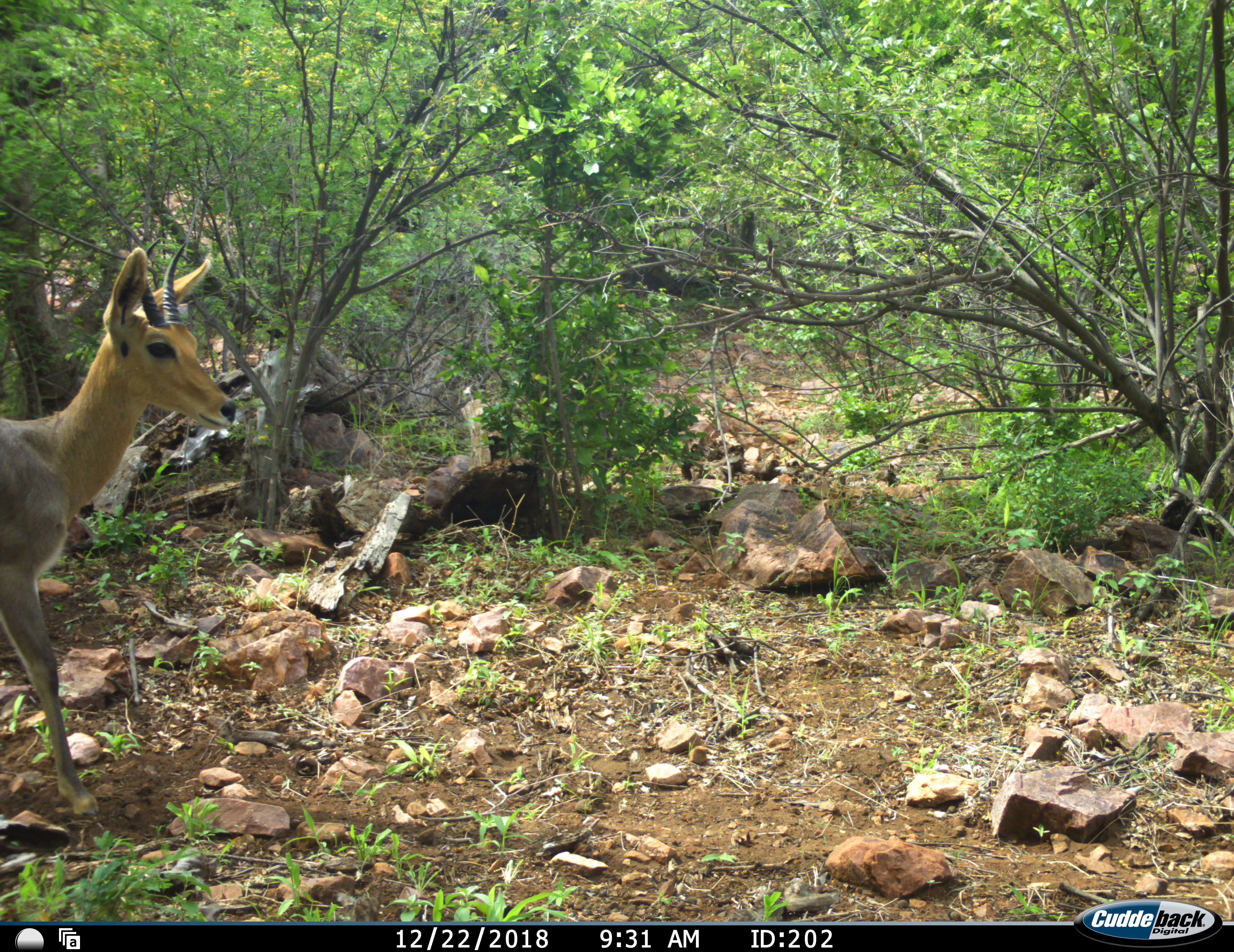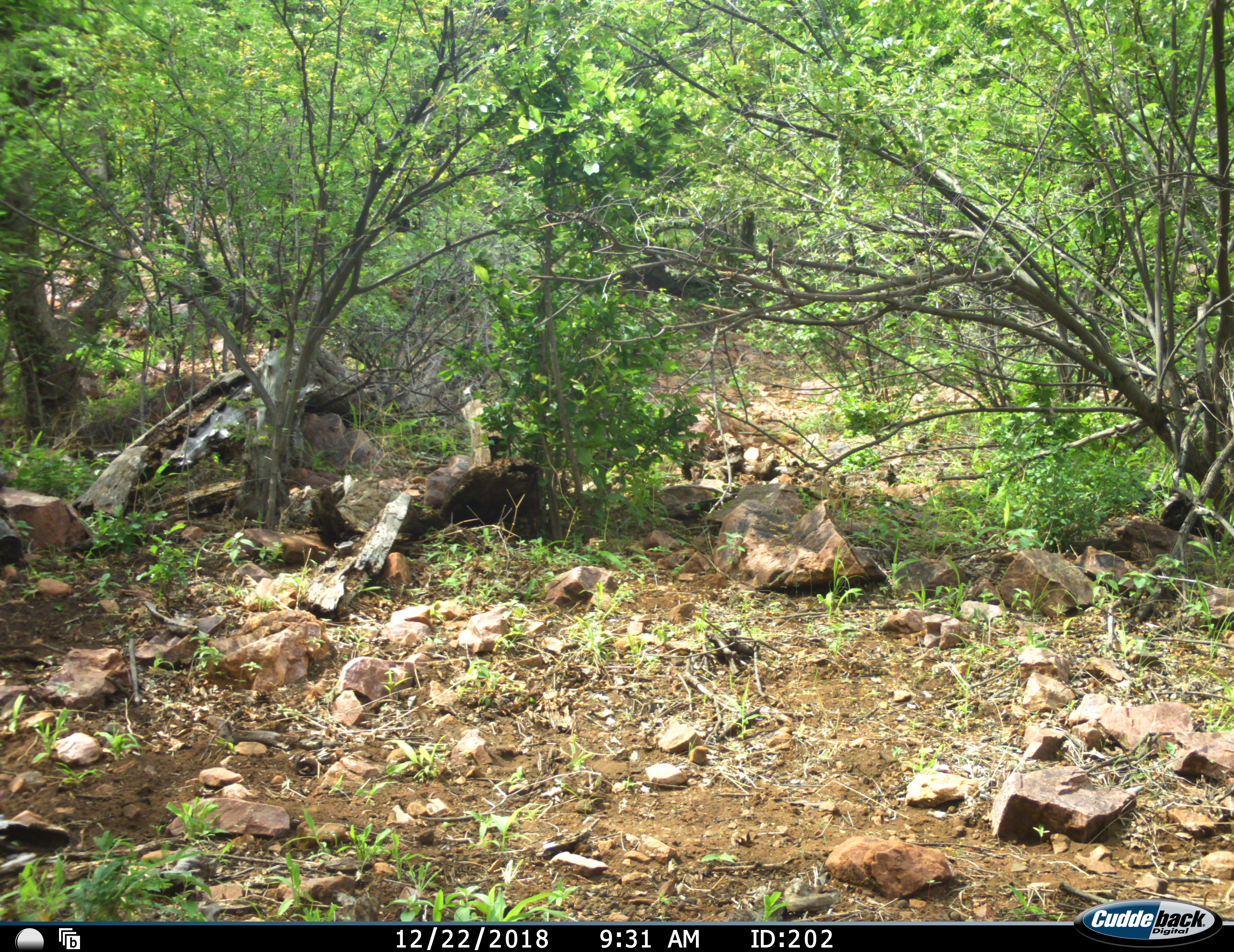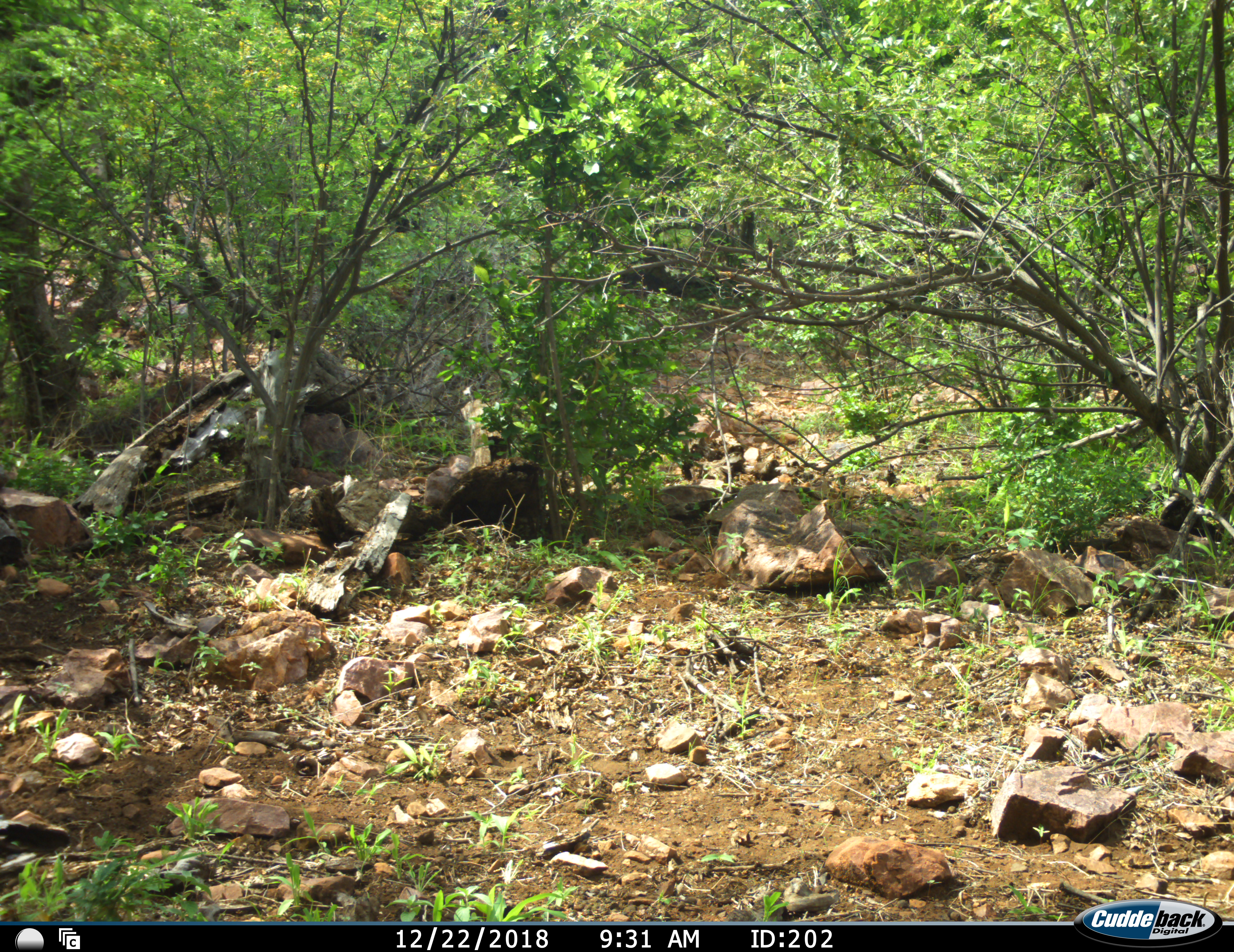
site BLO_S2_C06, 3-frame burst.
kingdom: Animalia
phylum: Chordata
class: Mammalia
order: Artiodactyla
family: Bovidae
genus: Redunca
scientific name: Redunca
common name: reedbuck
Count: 1.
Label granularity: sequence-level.